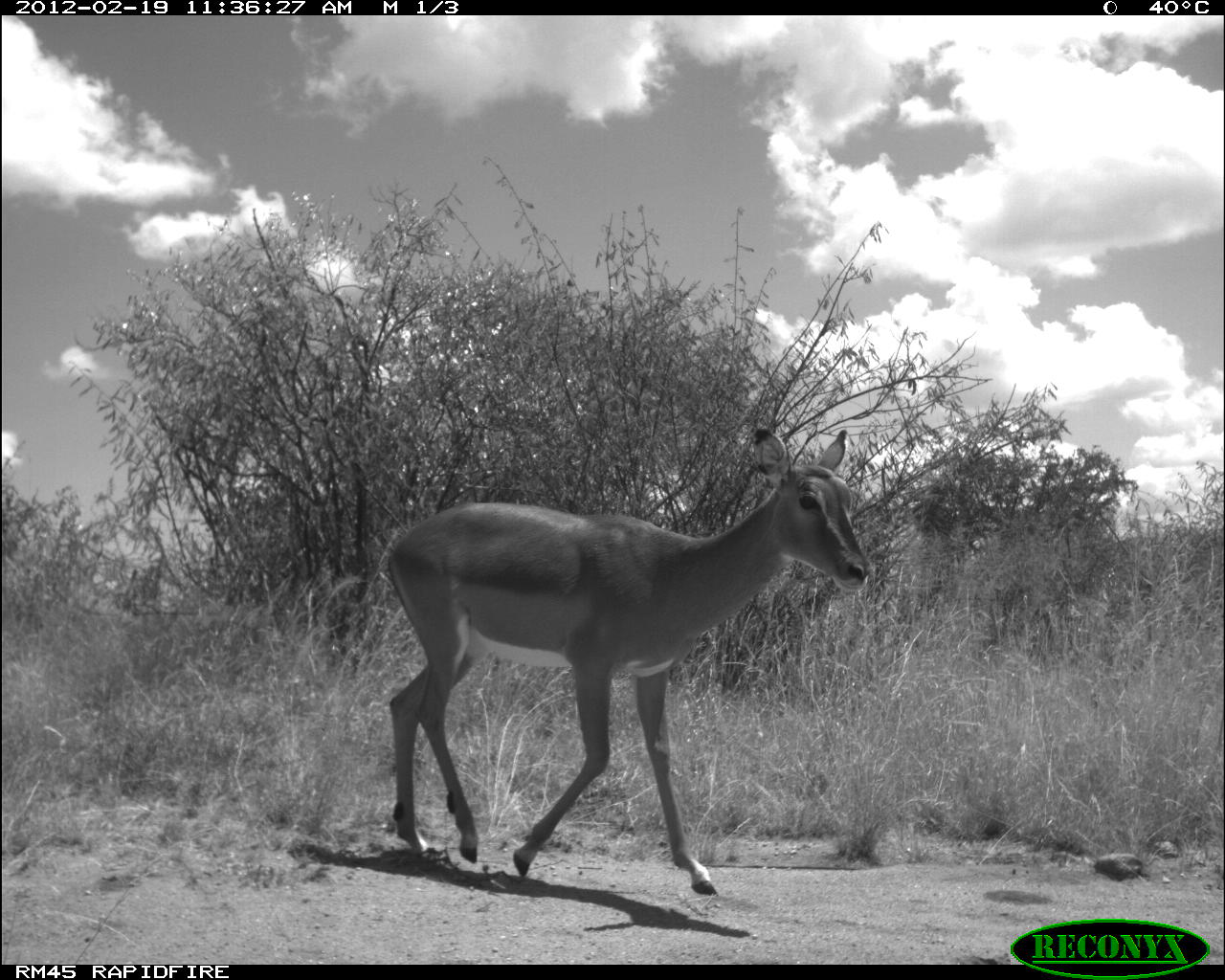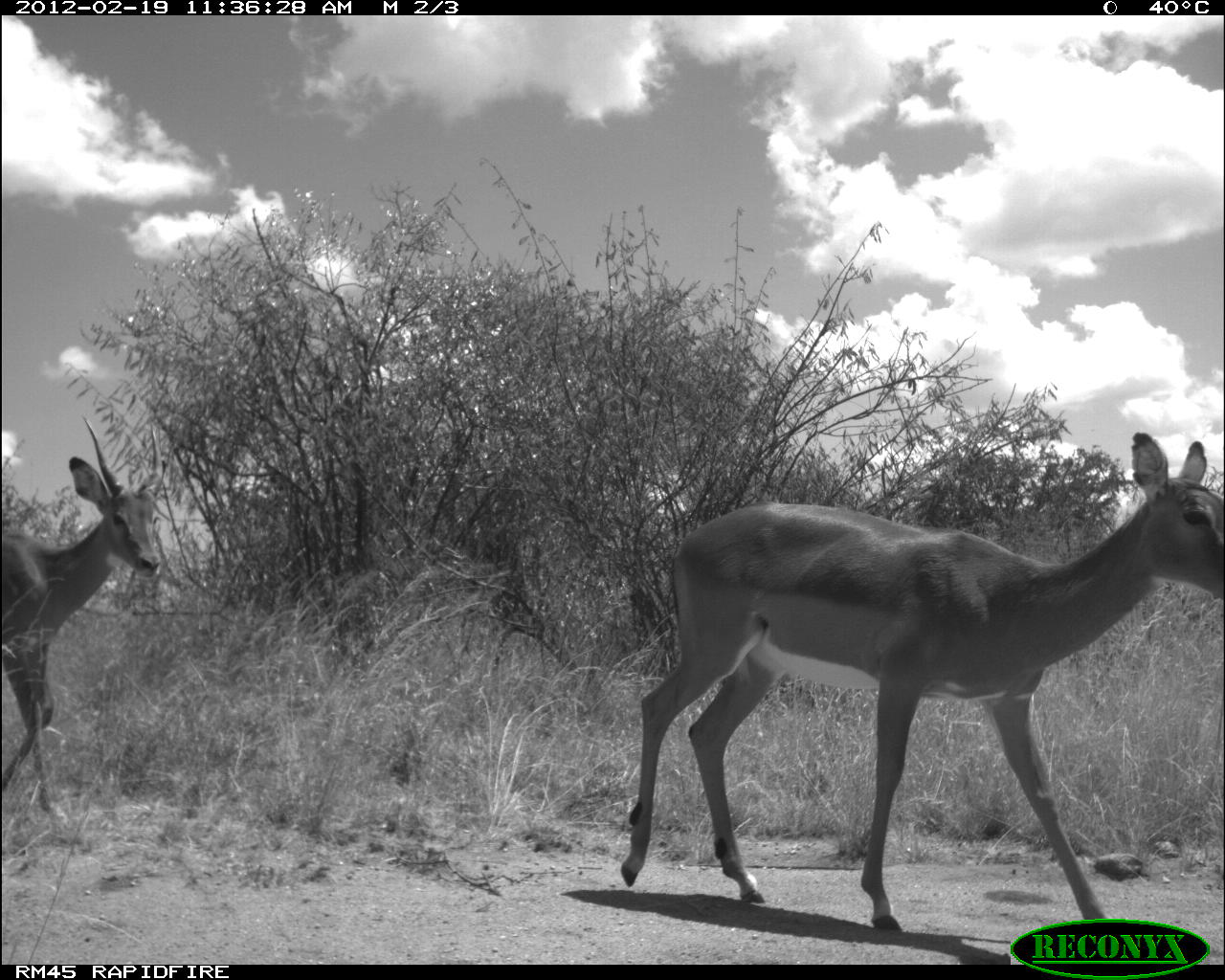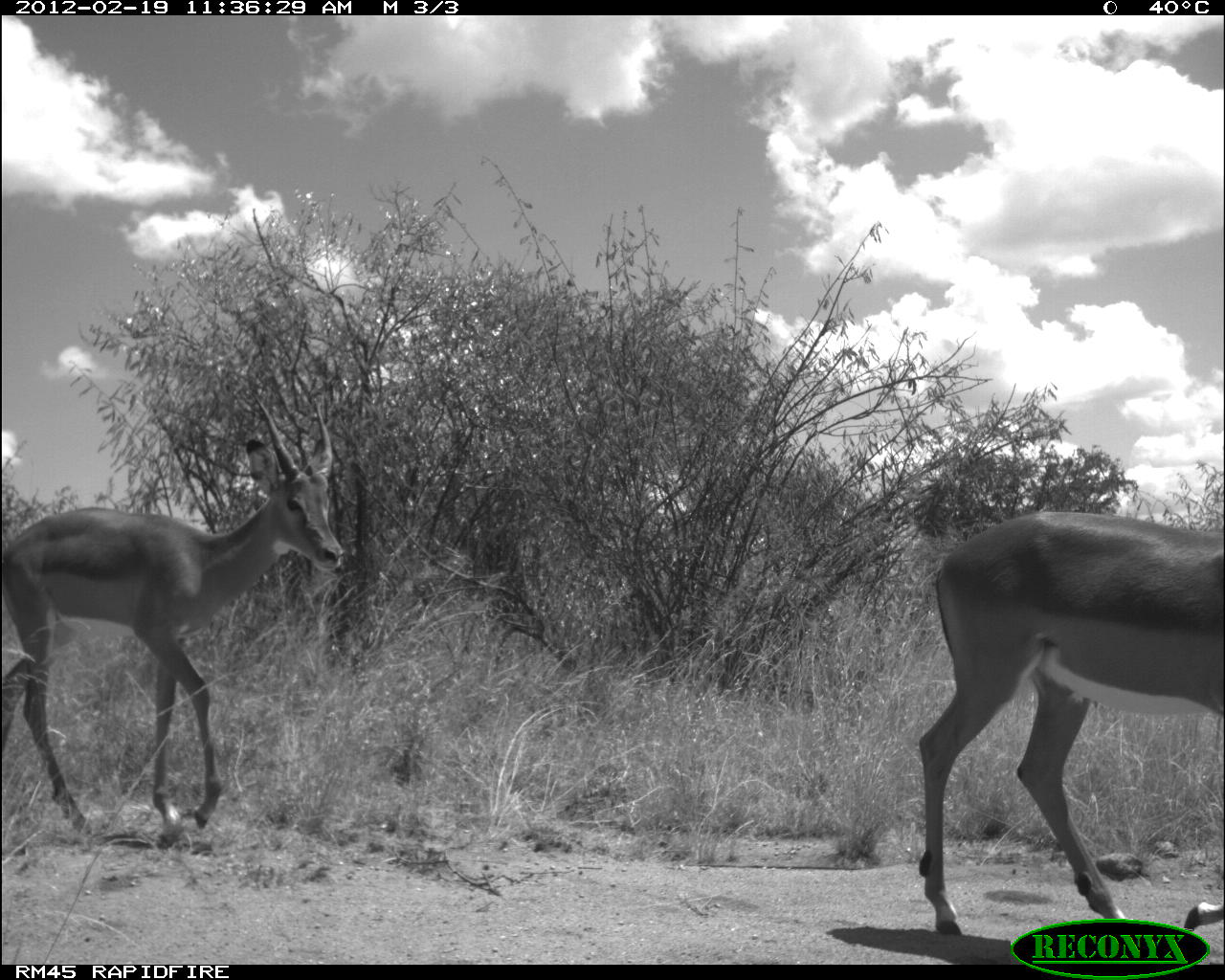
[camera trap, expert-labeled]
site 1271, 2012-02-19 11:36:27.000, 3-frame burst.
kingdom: Animalia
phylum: Chordata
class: Mammalia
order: Artiodactyla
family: Bovidae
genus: Aepyceros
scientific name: Aepyceros melampus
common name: impala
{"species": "Aepyceros melampus (impala)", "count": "1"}